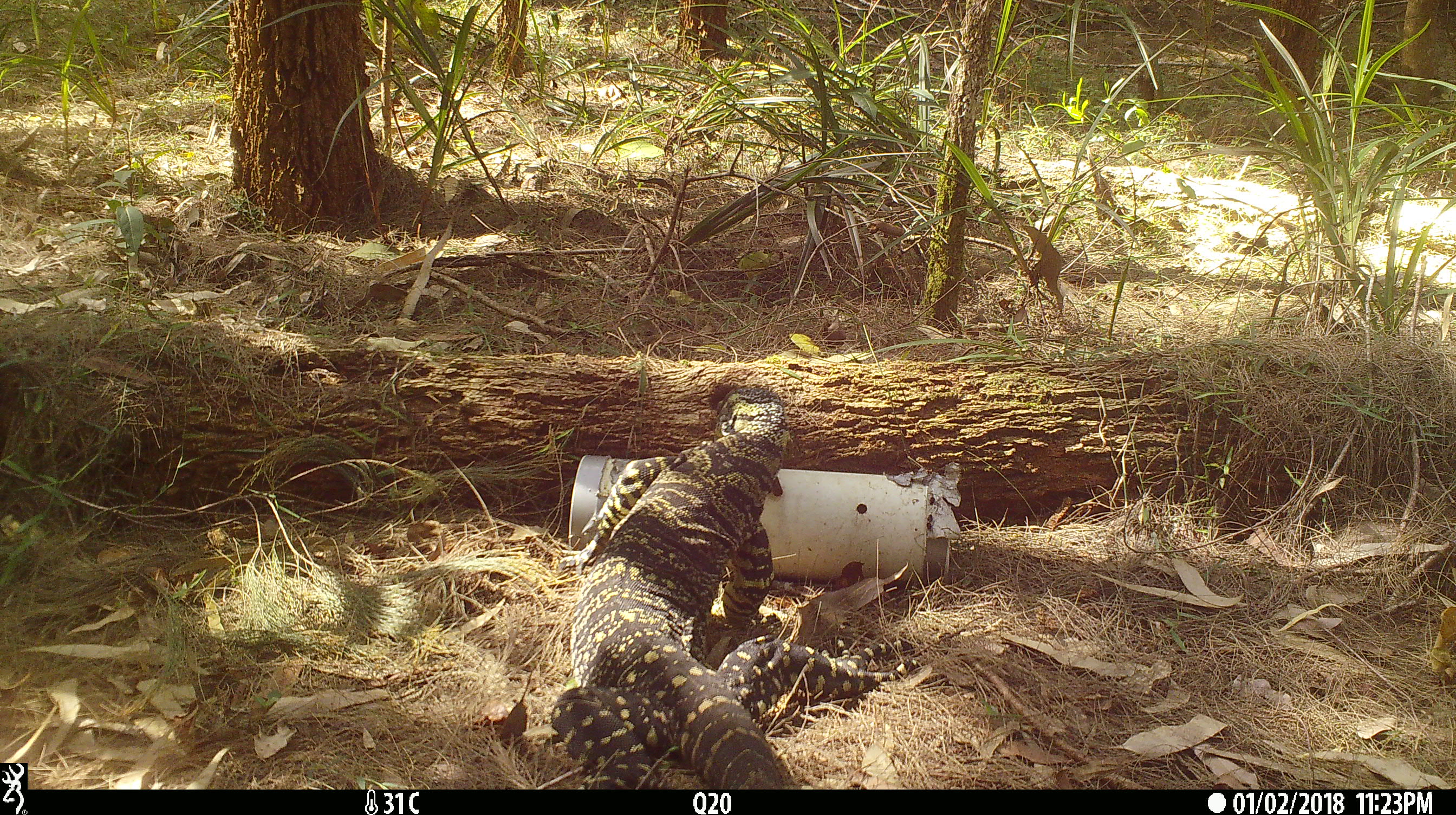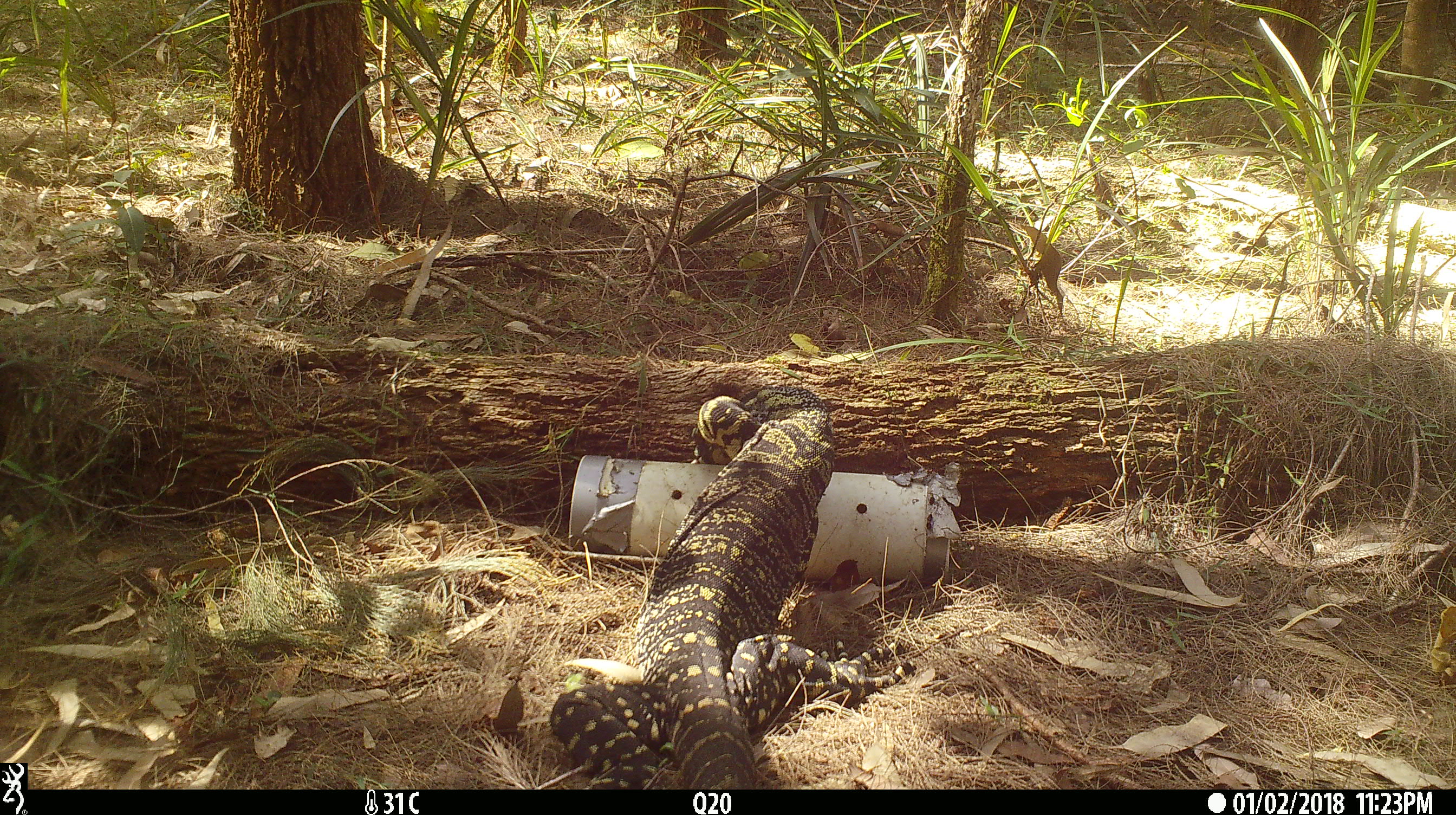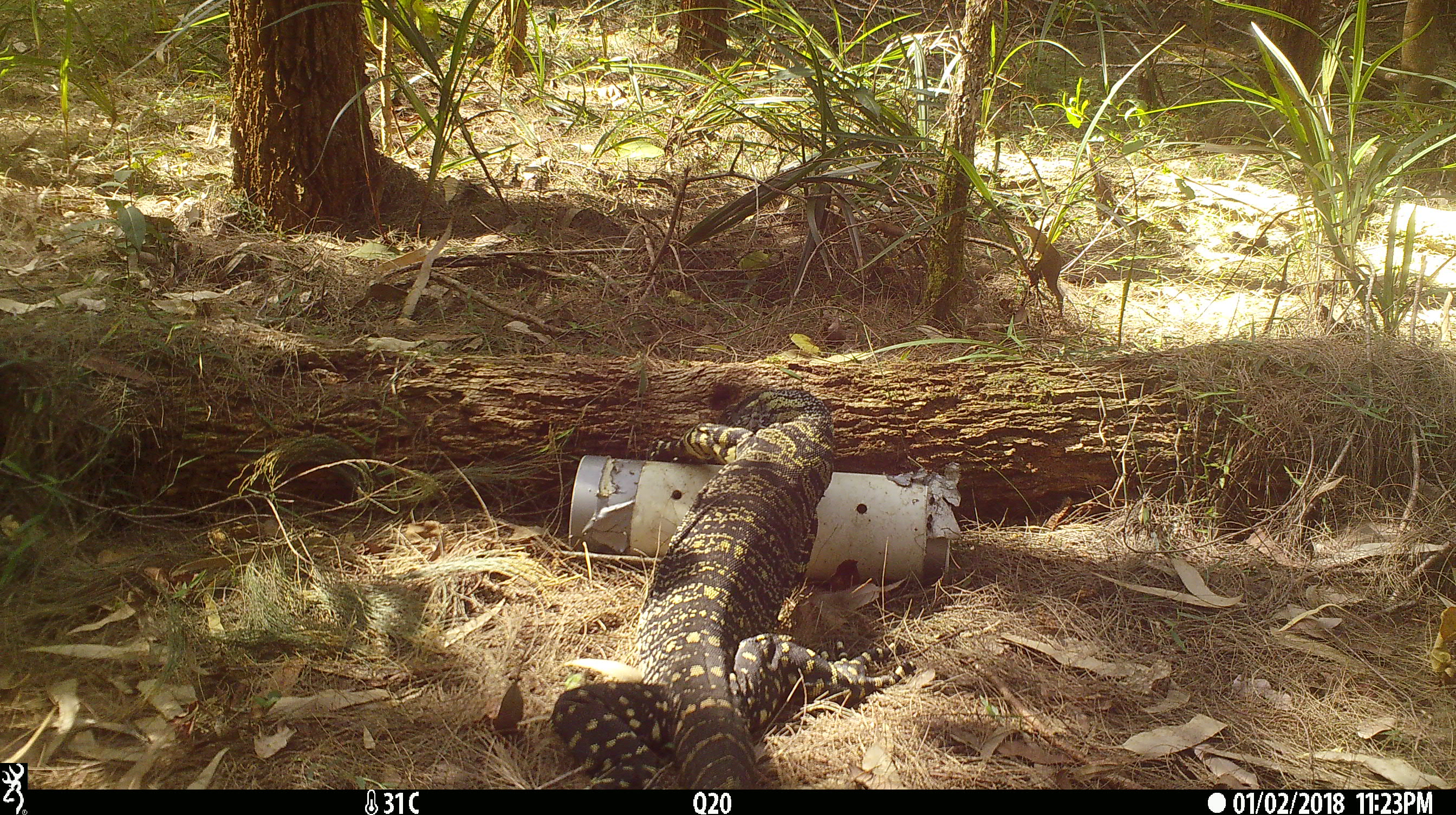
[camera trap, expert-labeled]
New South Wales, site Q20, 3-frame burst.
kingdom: Animalia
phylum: Chordata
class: Reptilia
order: Squamata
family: Varanidae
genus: Varanus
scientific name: Varanus varius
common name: lace monitor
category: goanna